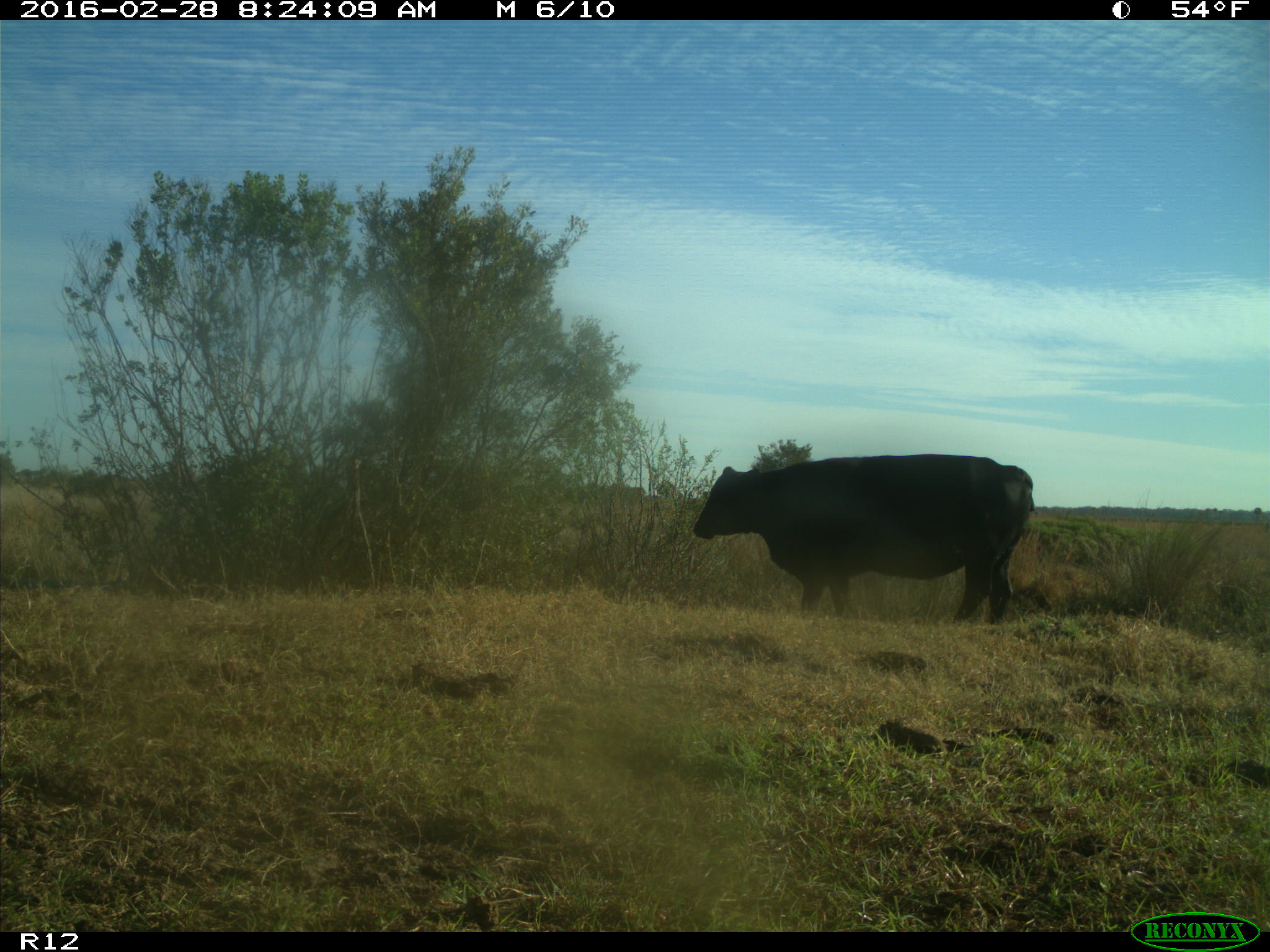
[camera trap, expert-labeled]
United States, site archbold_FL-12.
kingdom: Animalia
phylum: Chordata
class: Mammalia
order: Artiodactyla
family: Bovidae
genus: Bos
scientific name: Bos taurus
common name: domestic cow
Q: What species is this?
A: Bos taurus (domestic cow).